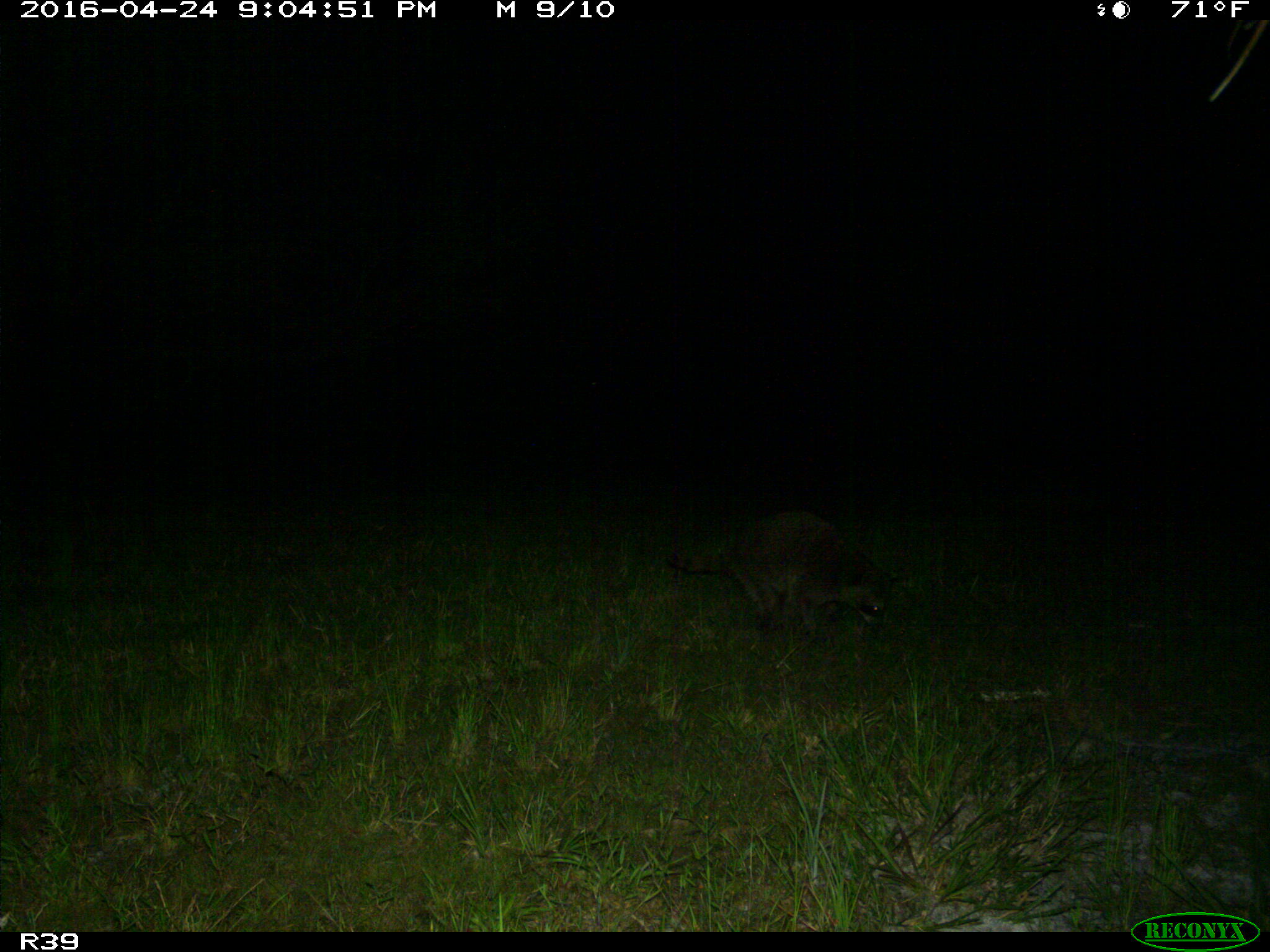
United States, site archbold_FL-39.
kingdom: Animalia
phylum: Chordata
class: Mammalia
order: Carnivora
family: Procyonidae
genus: Procyon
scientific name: Procyon lotor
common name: common raccoon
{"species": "Procyon lotor (common raccoon)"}